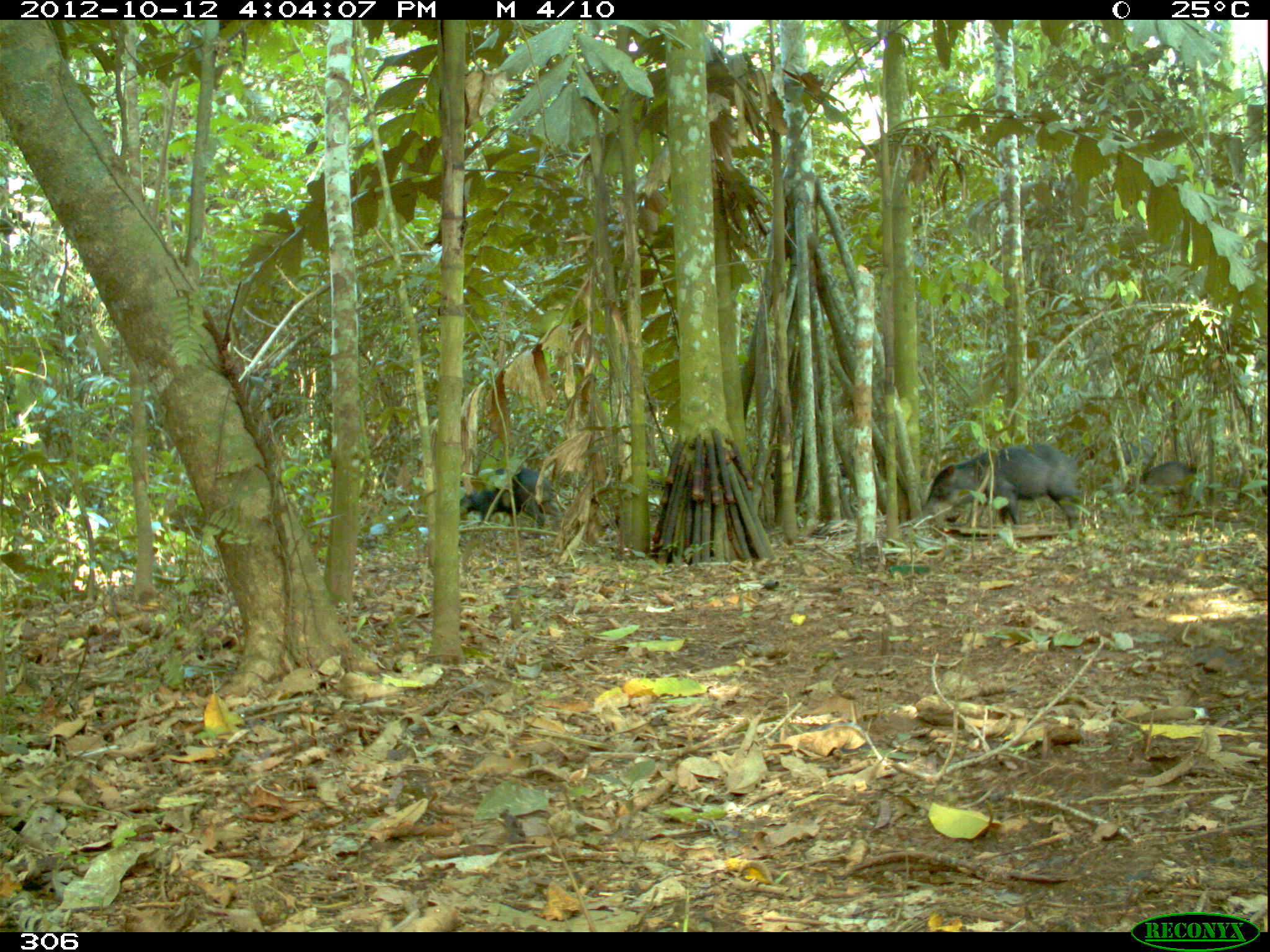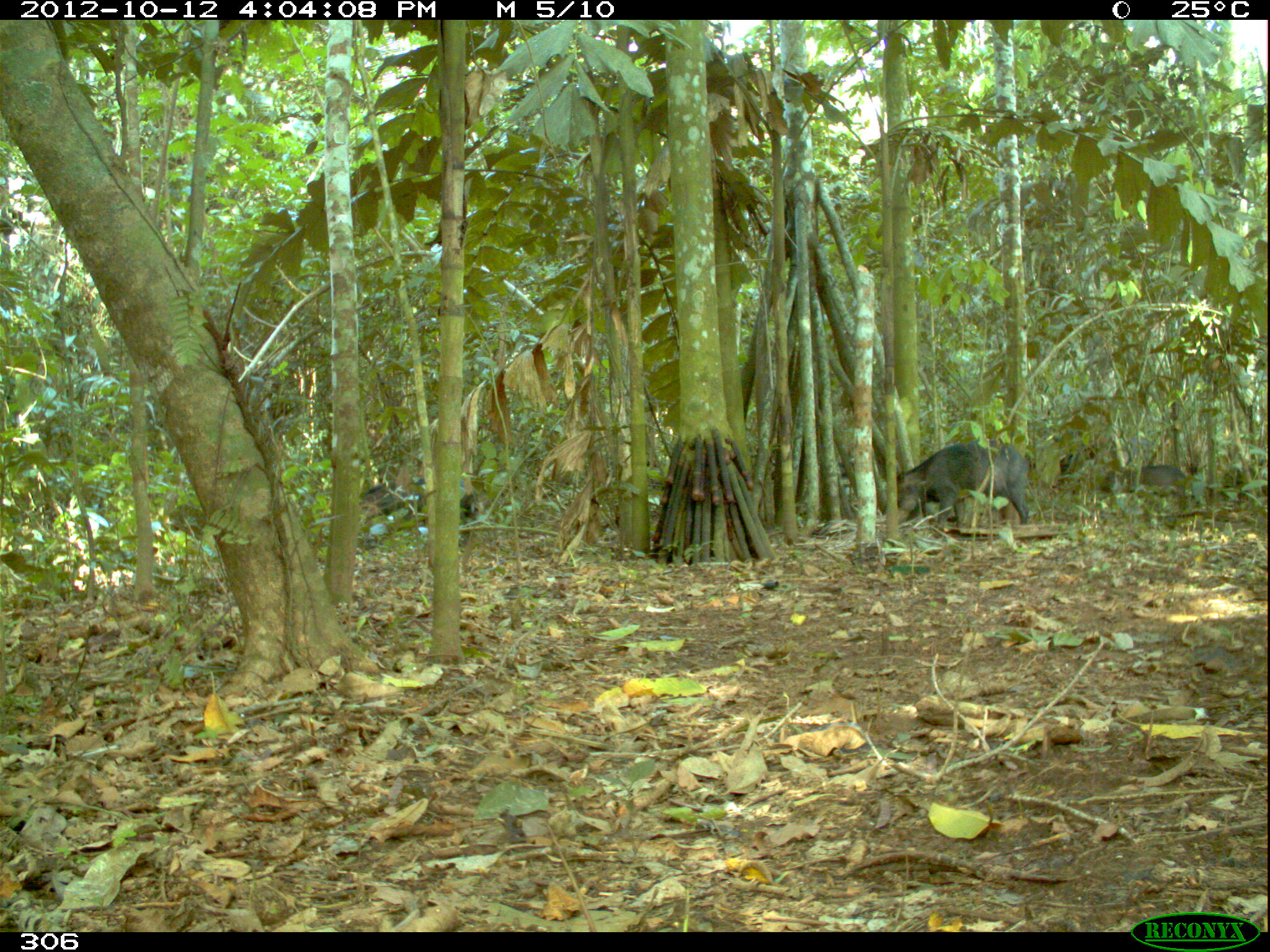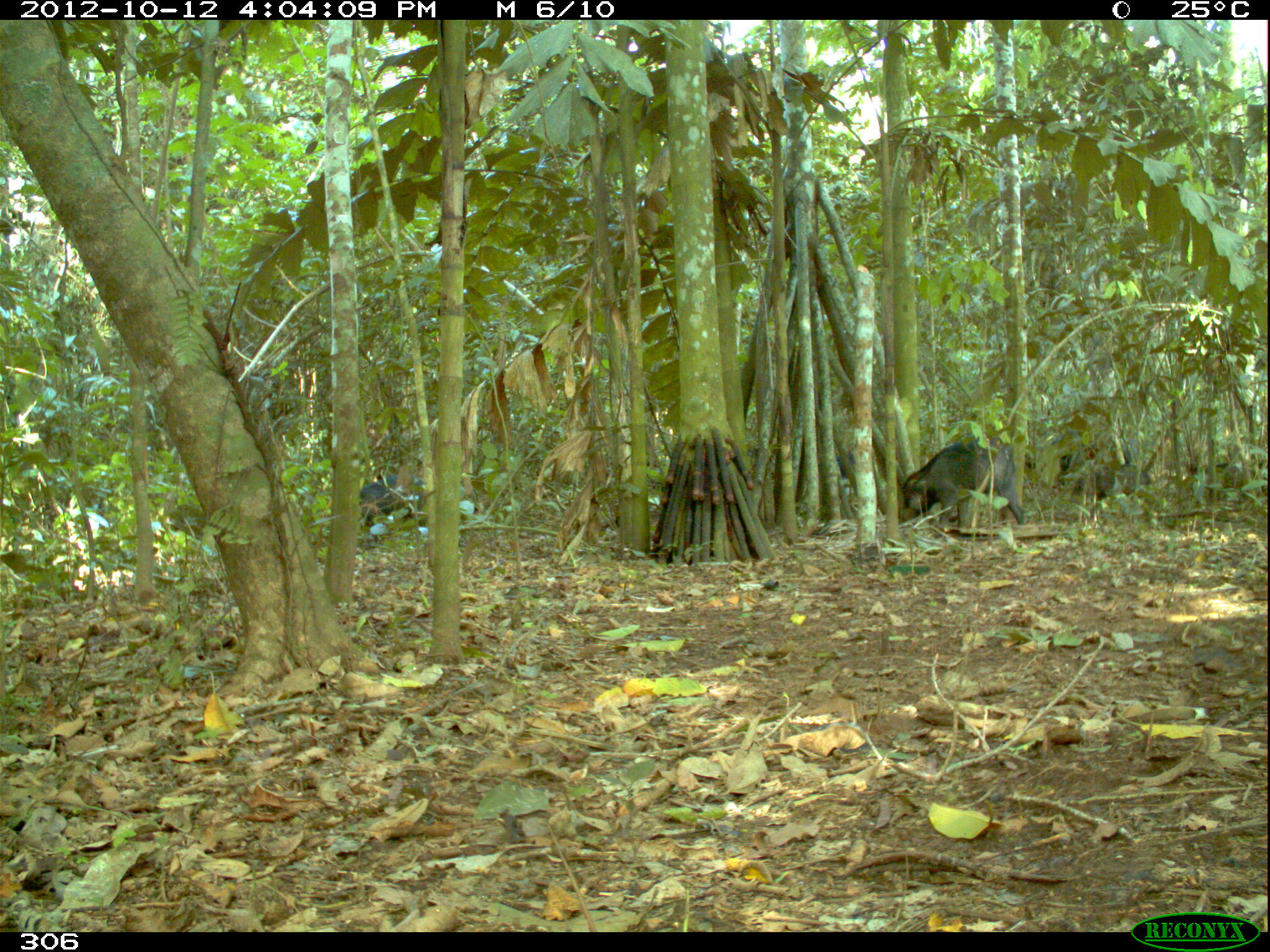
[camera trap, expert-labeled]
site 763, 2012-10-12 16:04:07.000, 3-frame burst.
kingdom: Animalia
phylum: Chordata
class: Mammalia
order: Artiodactyla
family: Tayassuidae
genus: Tayassu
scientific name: Tayassu pecari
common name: white-lipped peccary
Tayassu pecari (white-lipped peccary).